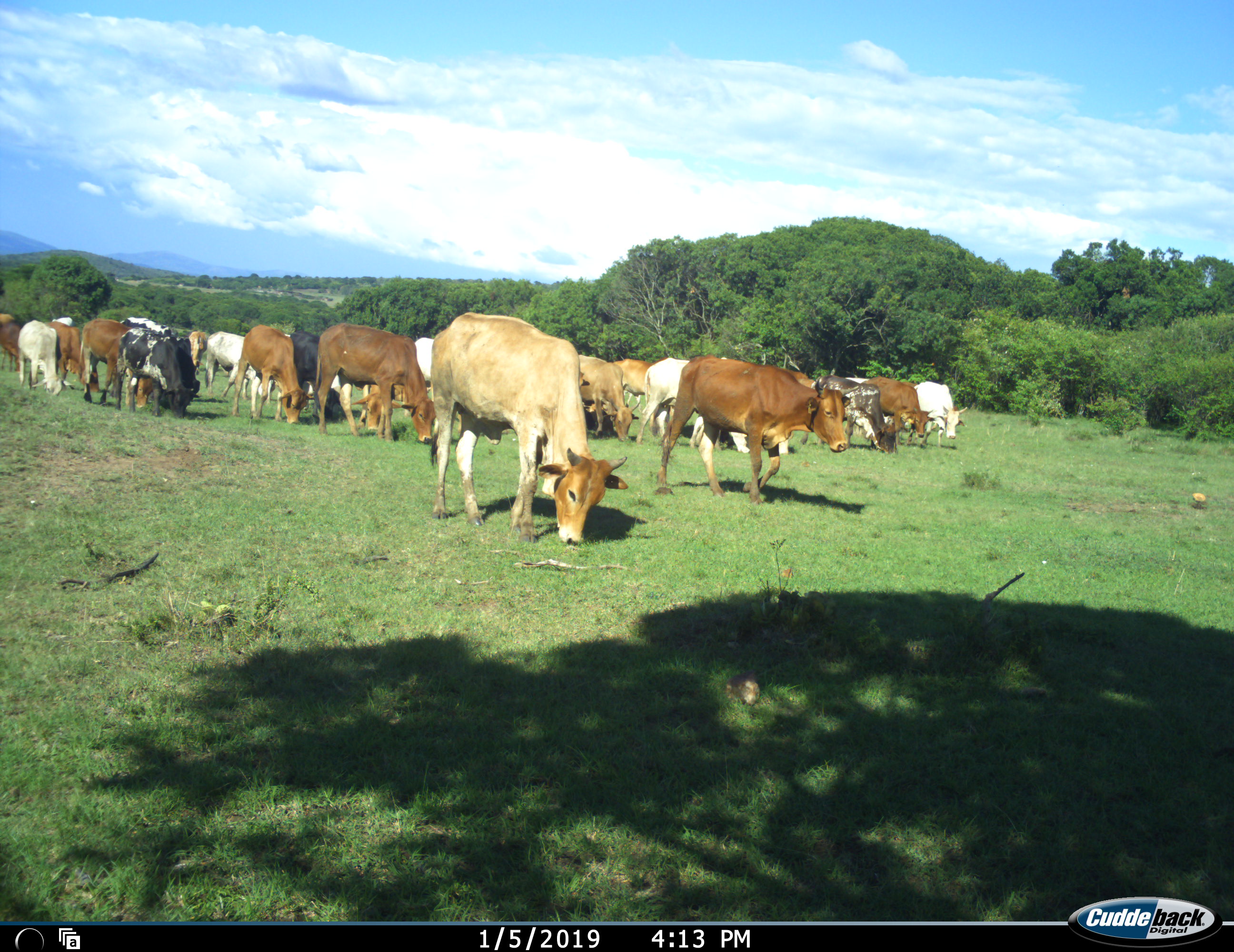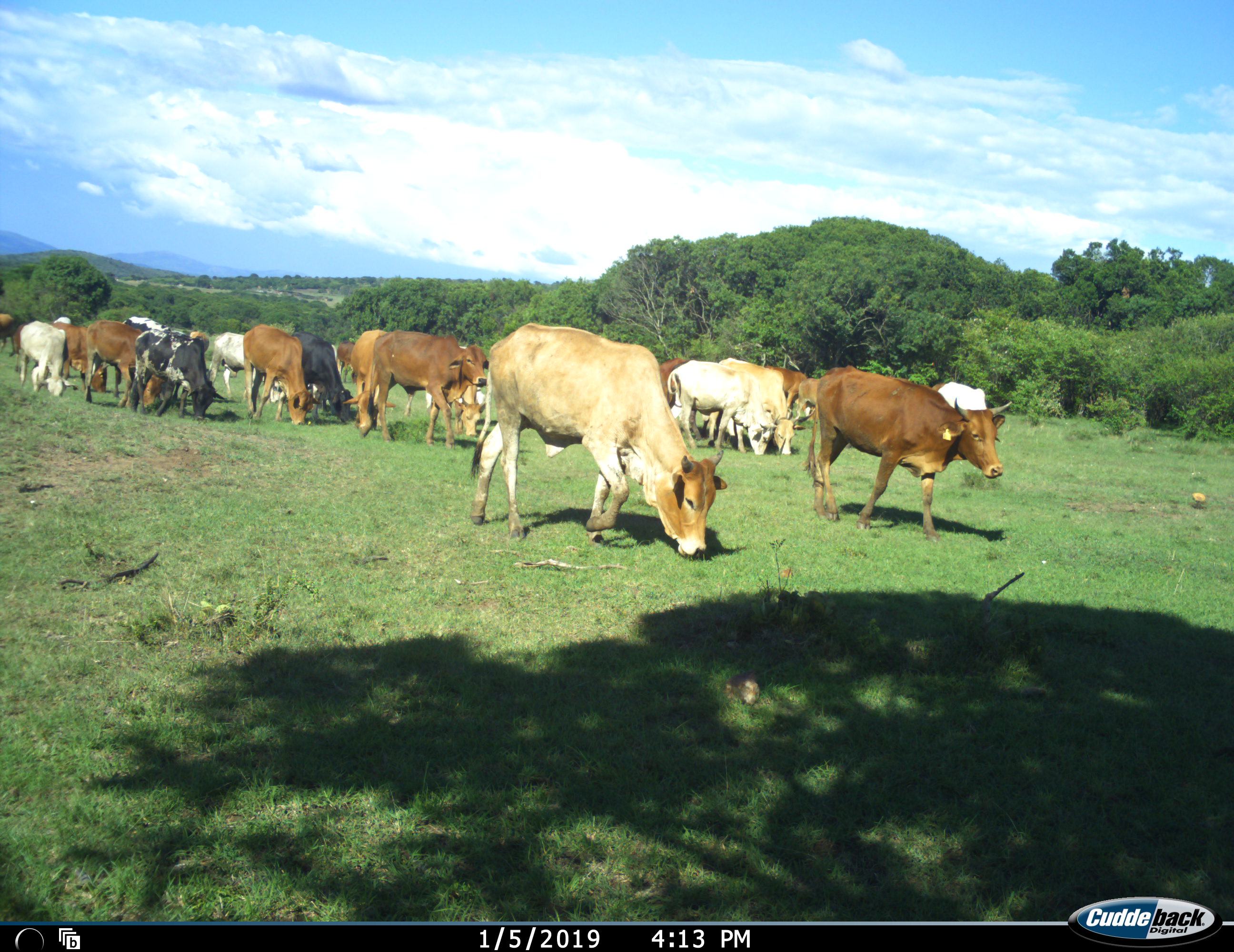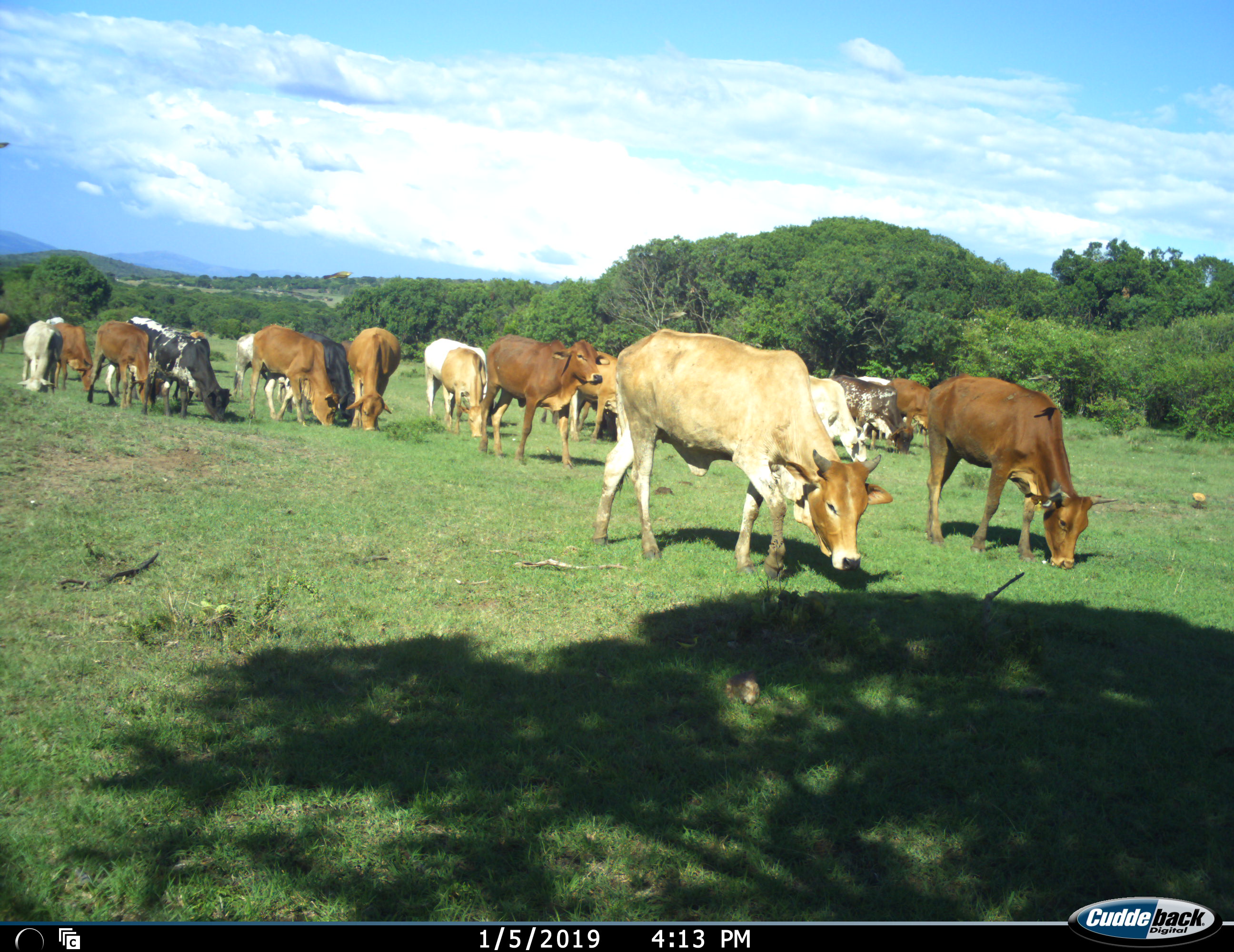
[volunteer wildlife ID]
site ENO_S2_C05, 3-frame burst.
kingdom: Animalia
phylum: Chordata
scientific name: Vertebrata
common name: domestic animal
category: domesticanimal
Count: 11-50.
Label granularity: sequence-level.